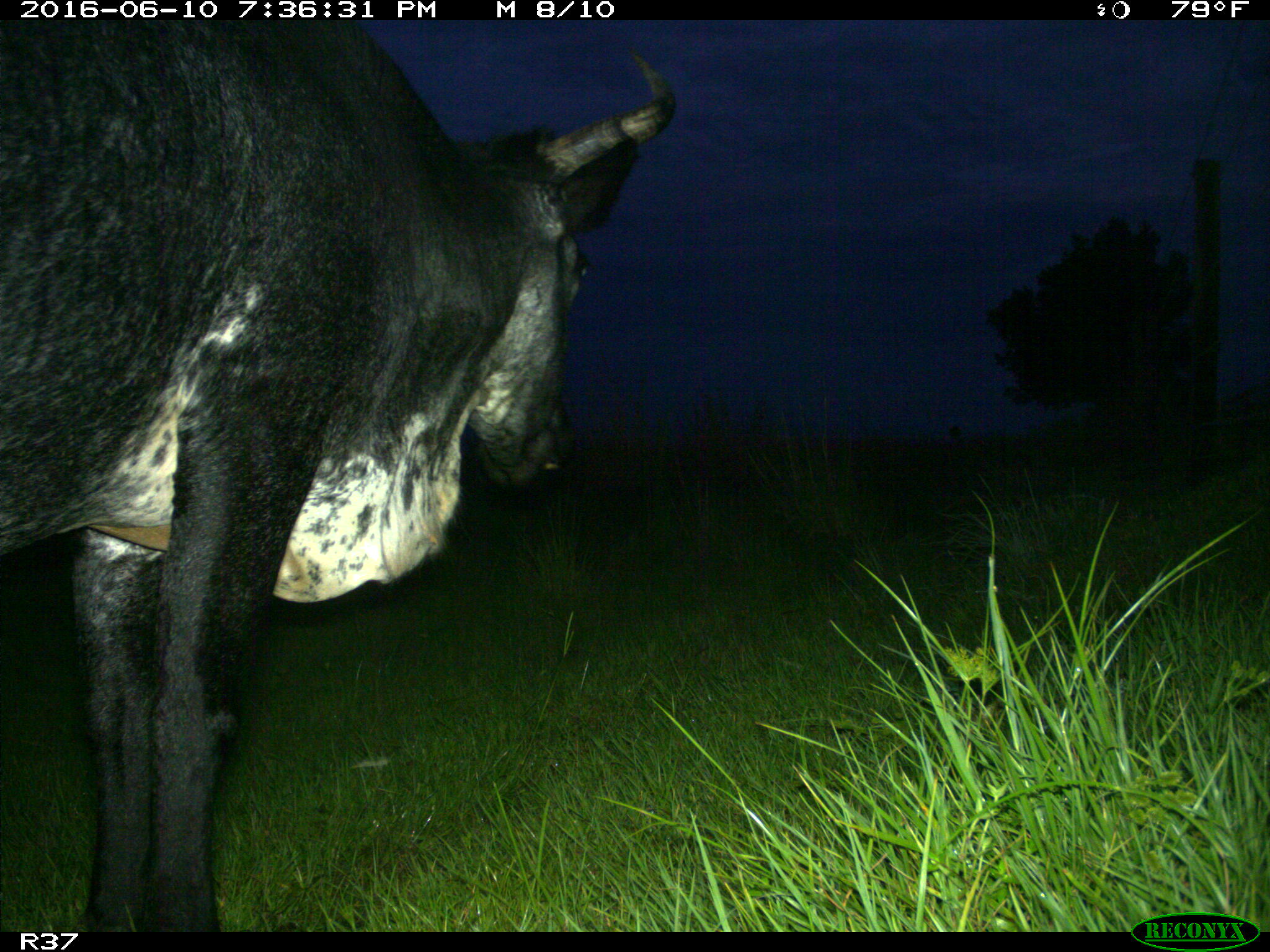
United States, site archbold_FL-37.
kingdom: Animalia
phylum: Chordata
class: Mammalia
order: Artiodactyla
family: Bovidae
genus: Bos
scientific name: Bos taurus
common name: domestic cow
Bos taurus (domestic cow).